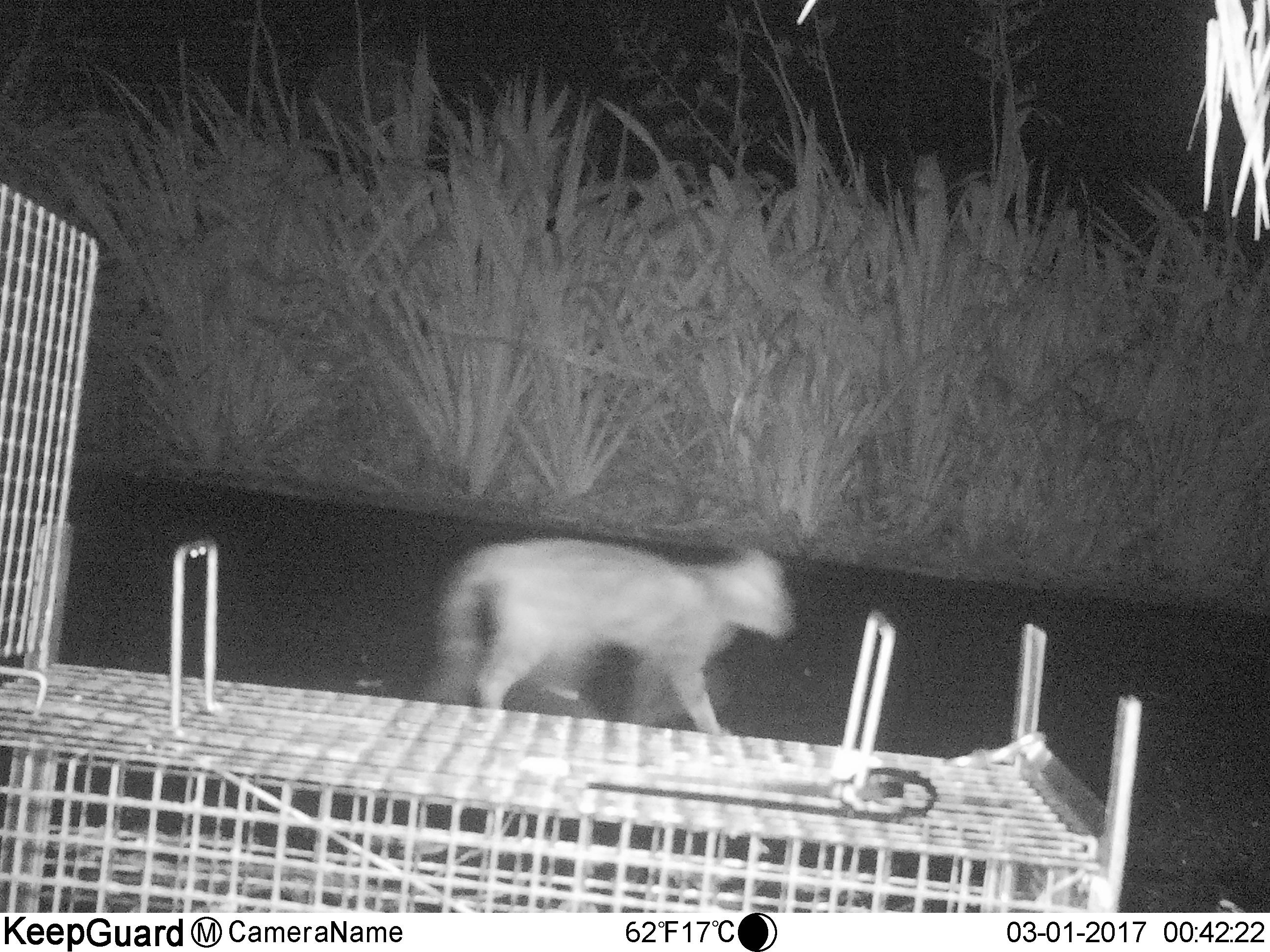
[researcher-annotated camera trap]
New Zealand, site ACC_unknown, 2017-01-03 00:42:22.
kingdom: Animalia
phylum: Chordata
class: Mammalia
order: Carnivora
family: Felidae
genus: Felis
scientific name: Felis catus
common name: domestic cat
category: cat